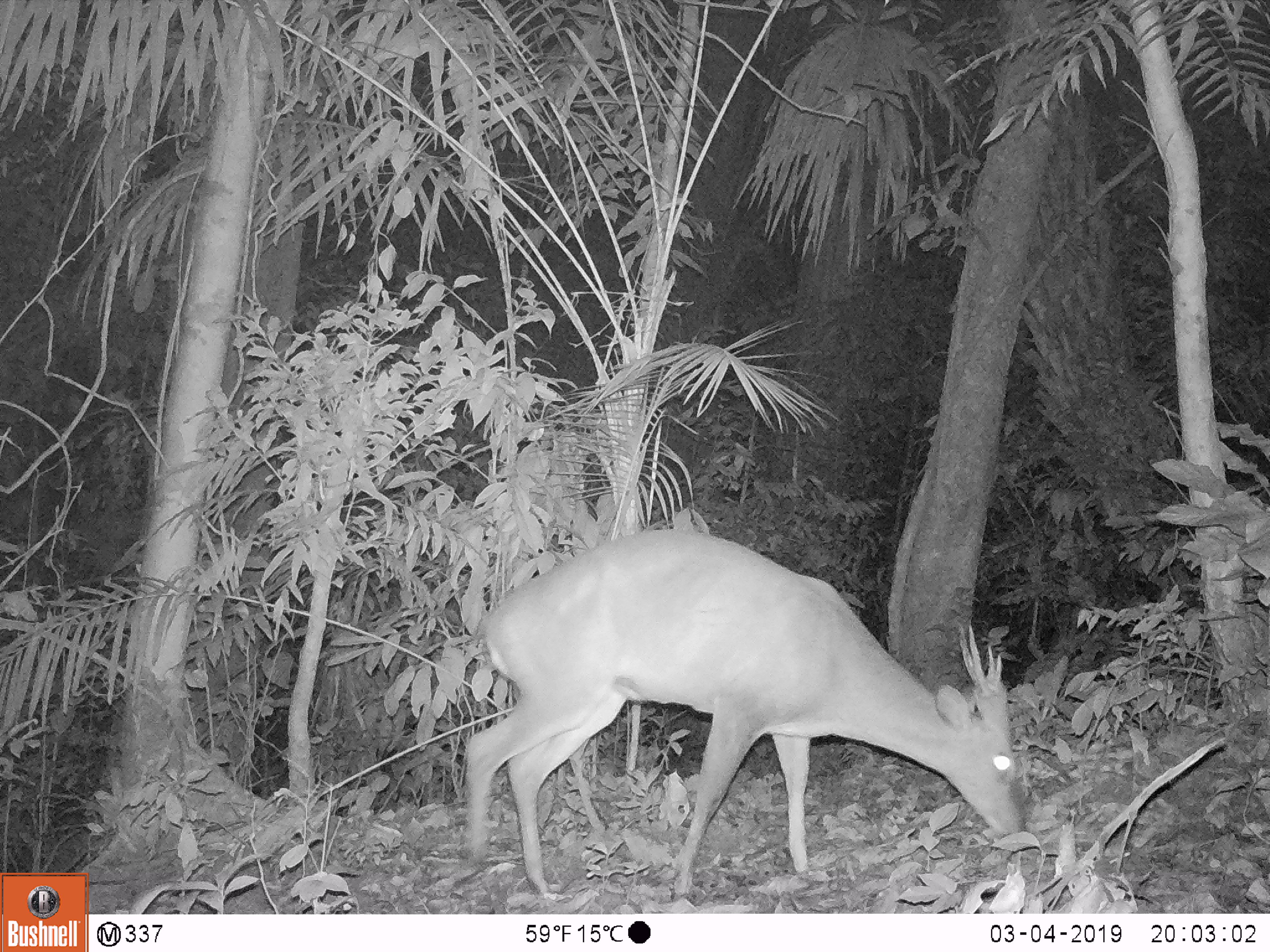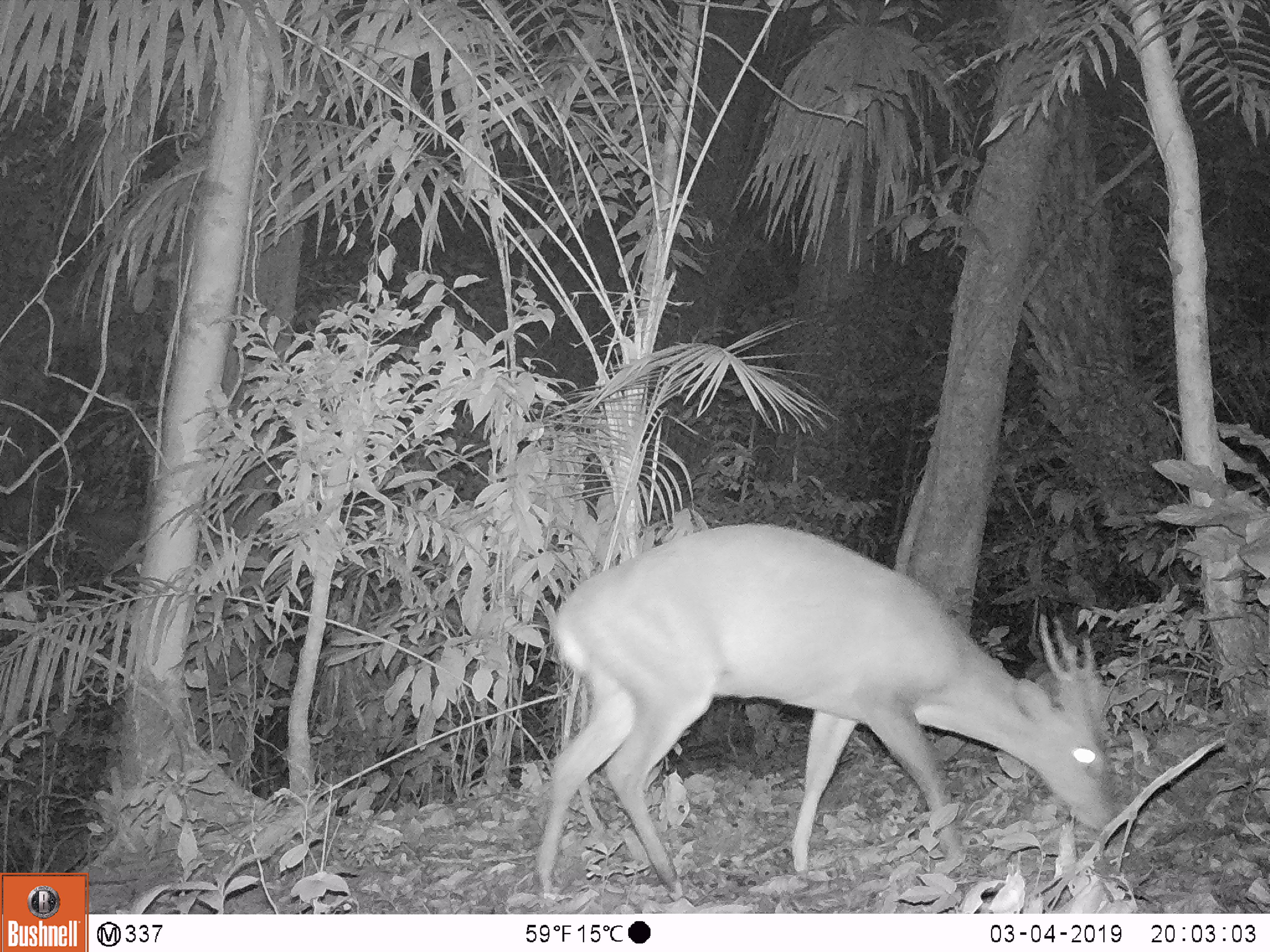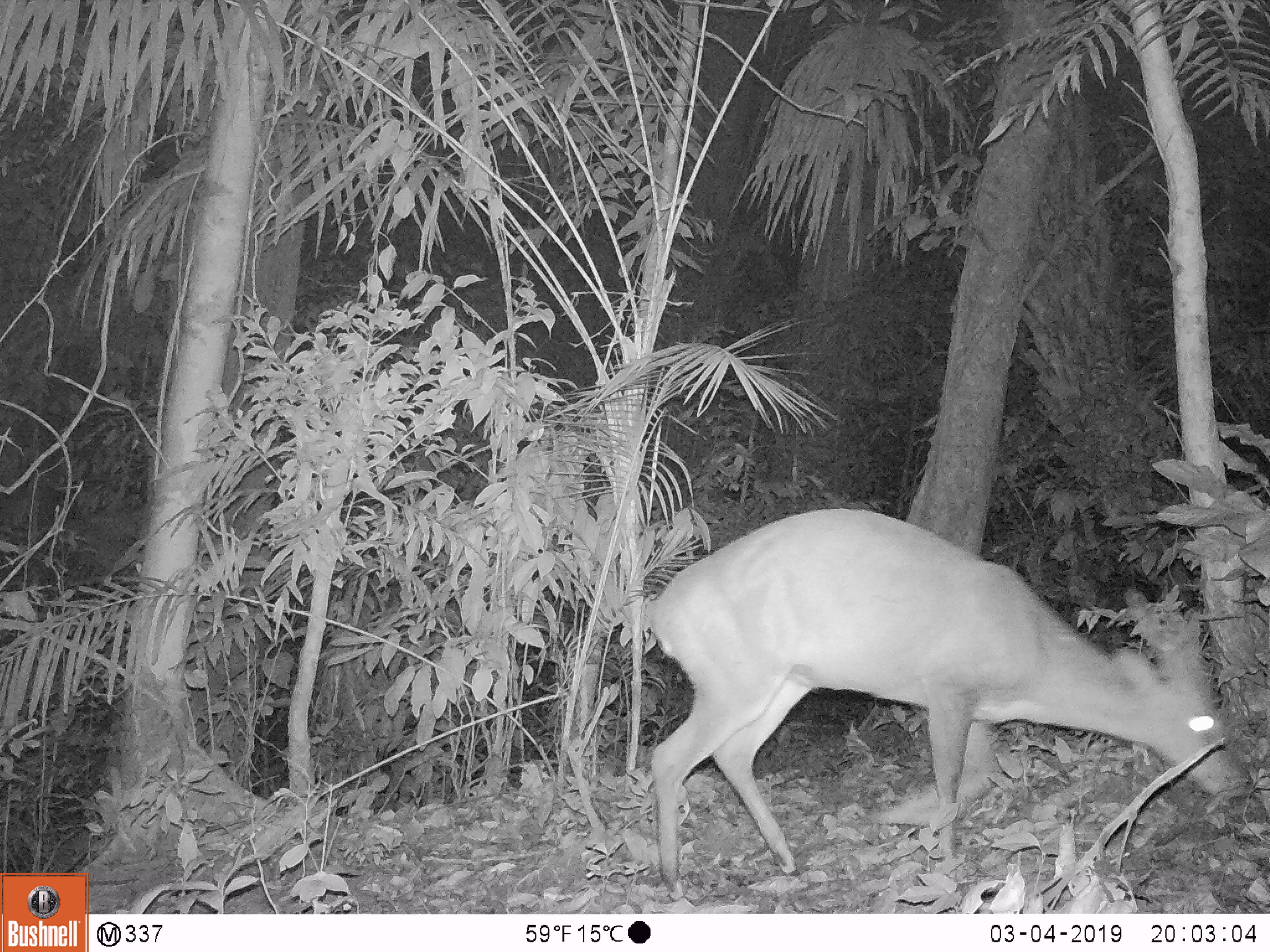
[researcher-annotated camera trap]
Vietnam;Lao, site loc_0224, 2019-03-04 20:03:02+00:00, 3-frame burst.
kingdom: Animalia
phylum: Chordata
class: Mammalia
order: Artiodactyla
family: Cervidae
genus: Muntiacus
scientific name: Muntiacus vuquangensis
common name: large-antlered muntjac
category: large antlered muntjac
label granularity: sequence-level